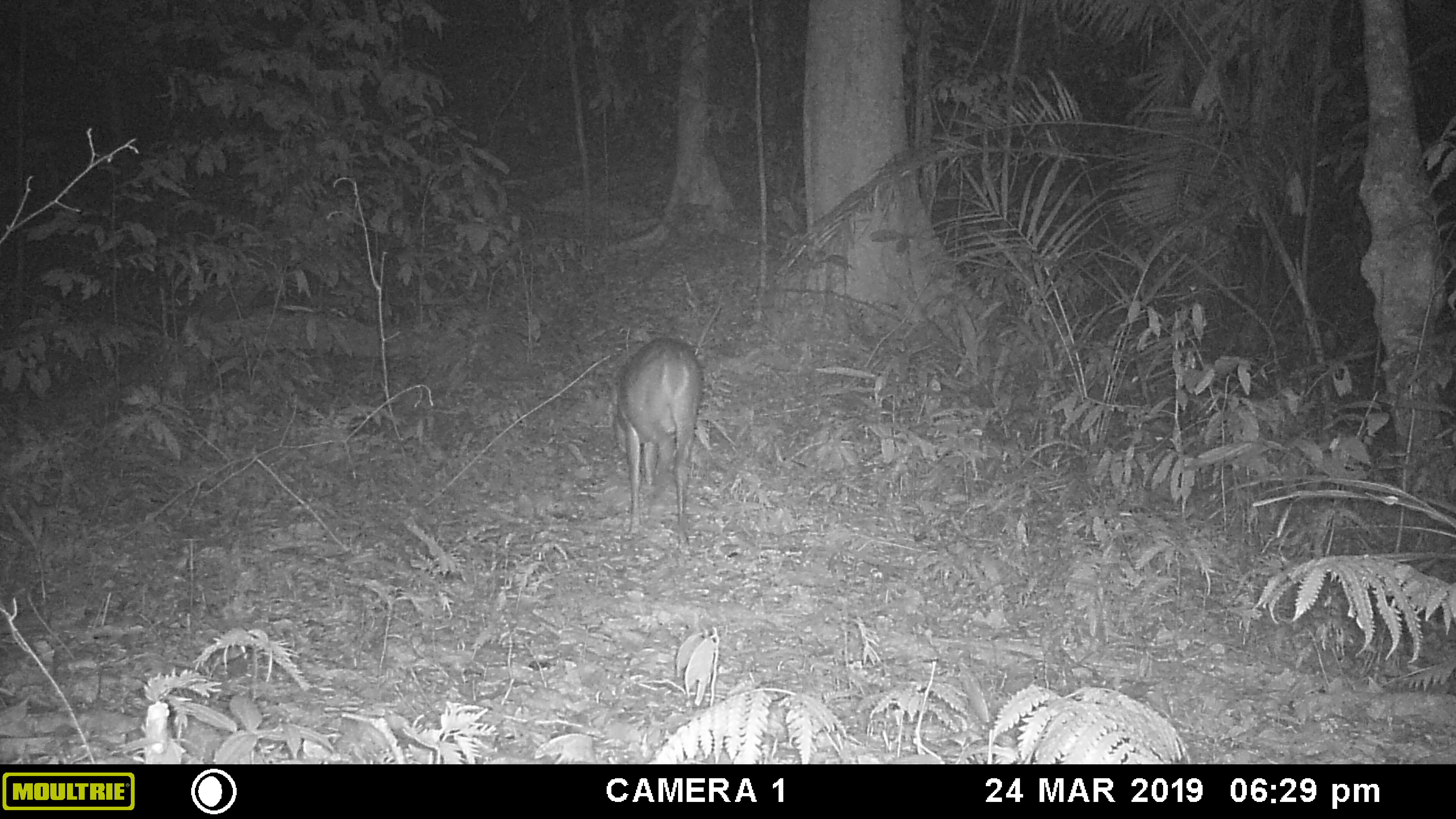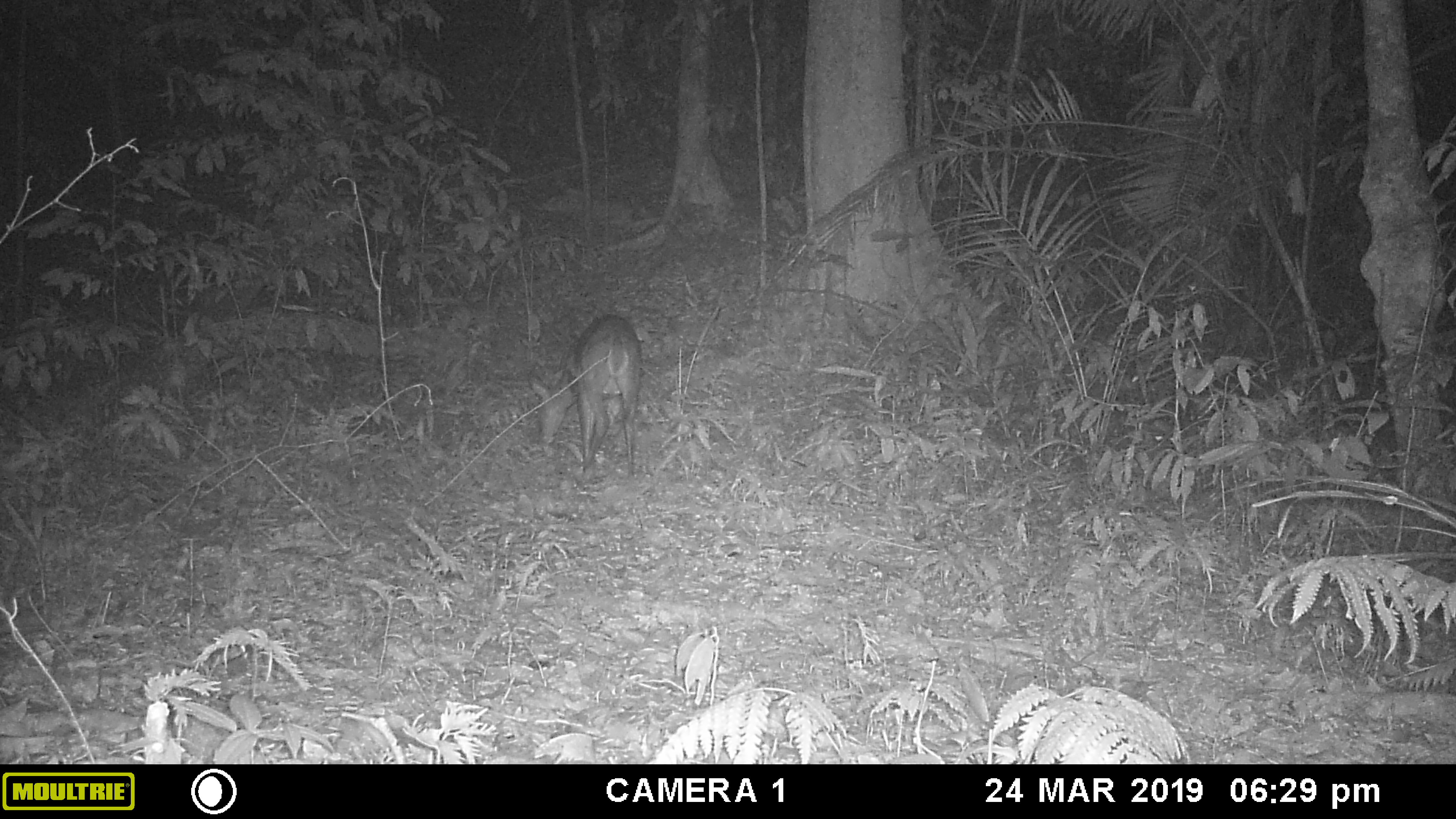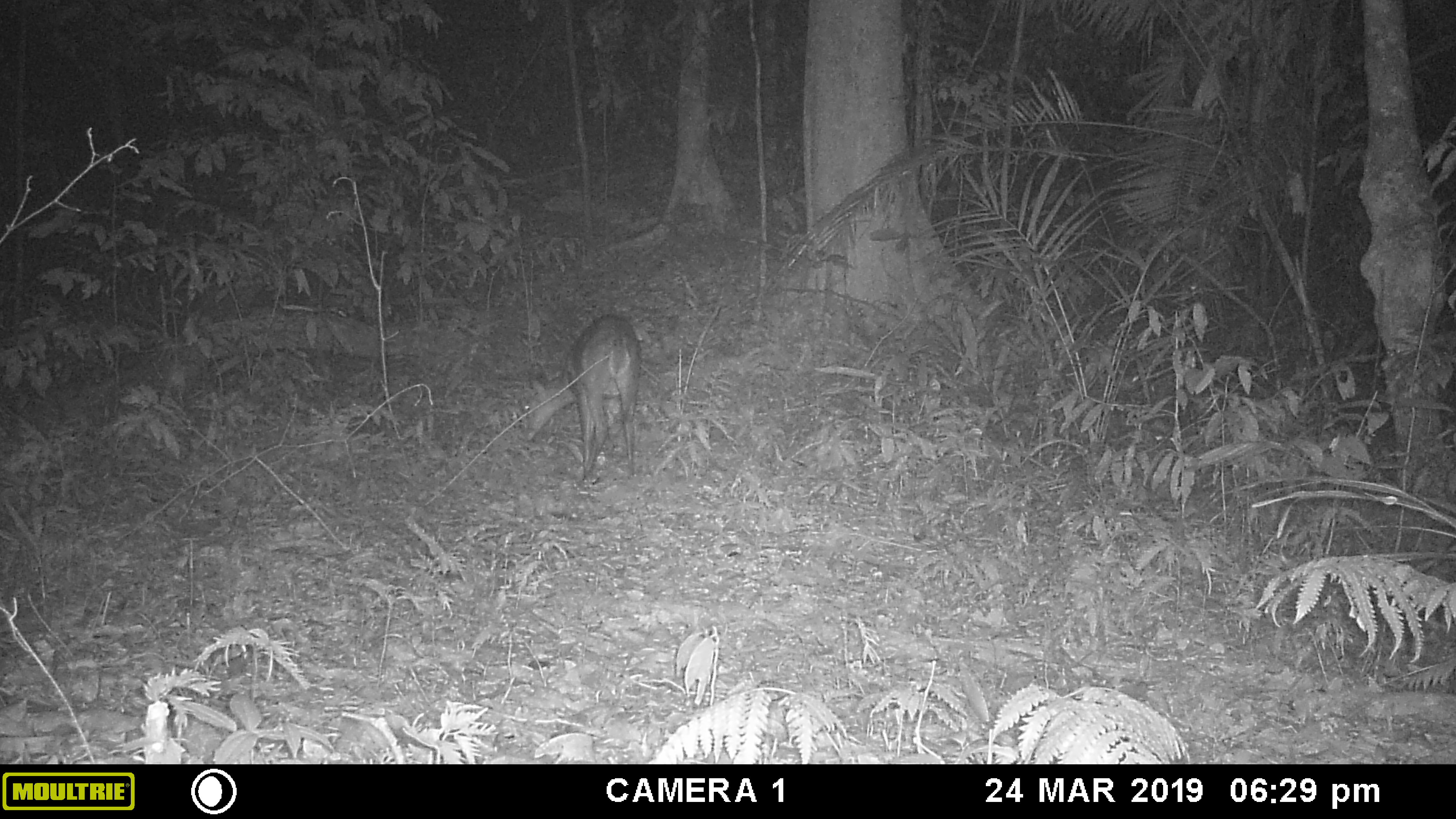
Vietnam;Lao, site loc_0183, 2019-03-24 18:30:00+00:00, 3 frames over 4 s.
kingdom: Animalia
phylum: Chordata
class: Mammalia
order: Artiodactyla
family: Cervidae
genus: Muntiacus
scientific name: Muntiacus vuquangensis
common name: large-antlered muntjac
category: large antlered muntjac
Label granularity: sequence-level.